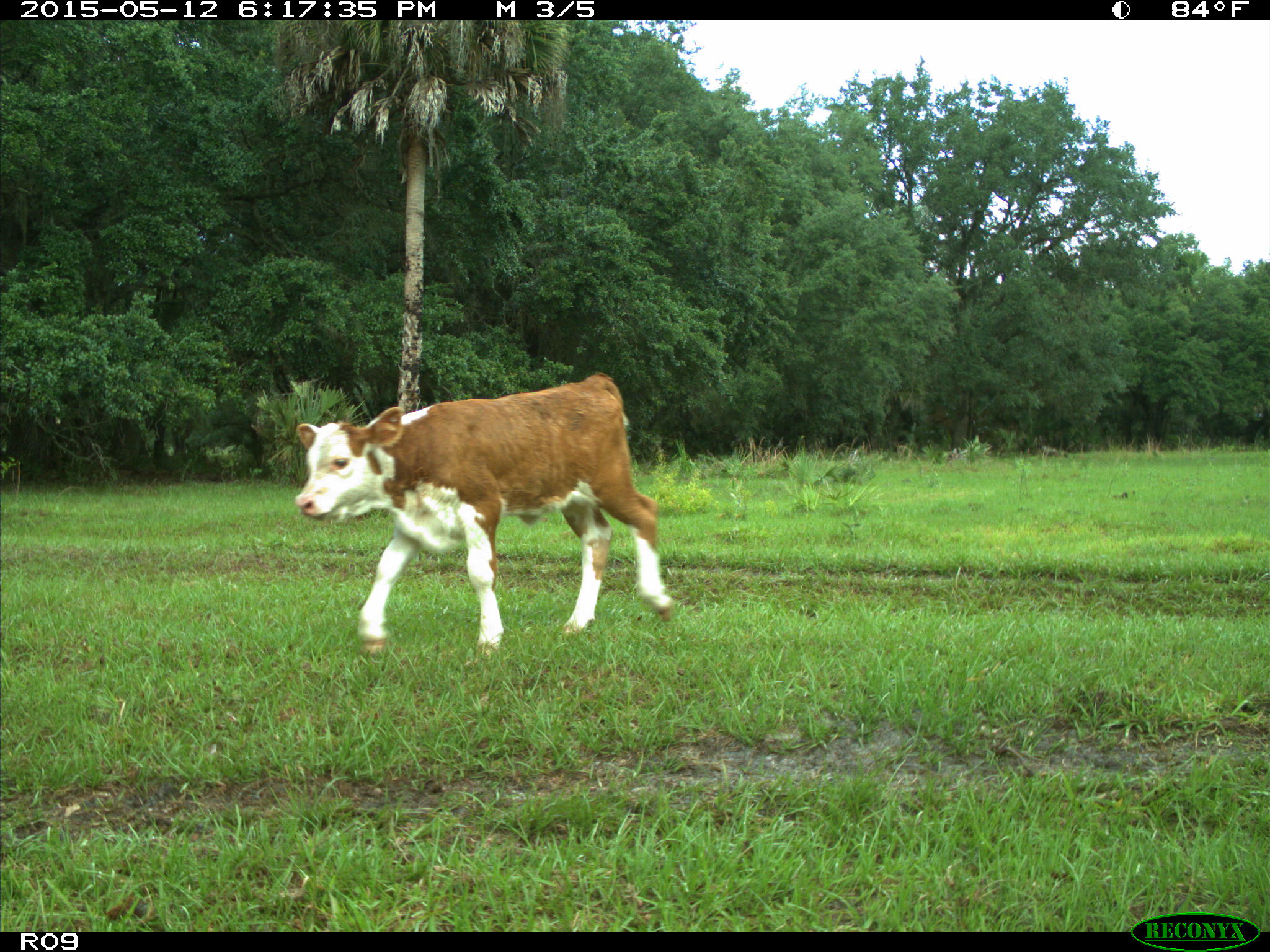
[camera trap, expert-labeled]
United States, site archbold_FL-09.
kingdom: Animalia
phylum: Chordata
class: Mammalia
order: Artiodactyla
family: Bovidae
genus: Bos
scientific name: Bos taurus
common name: domestic cow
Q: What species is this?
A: Bos taurus (domestic cow).